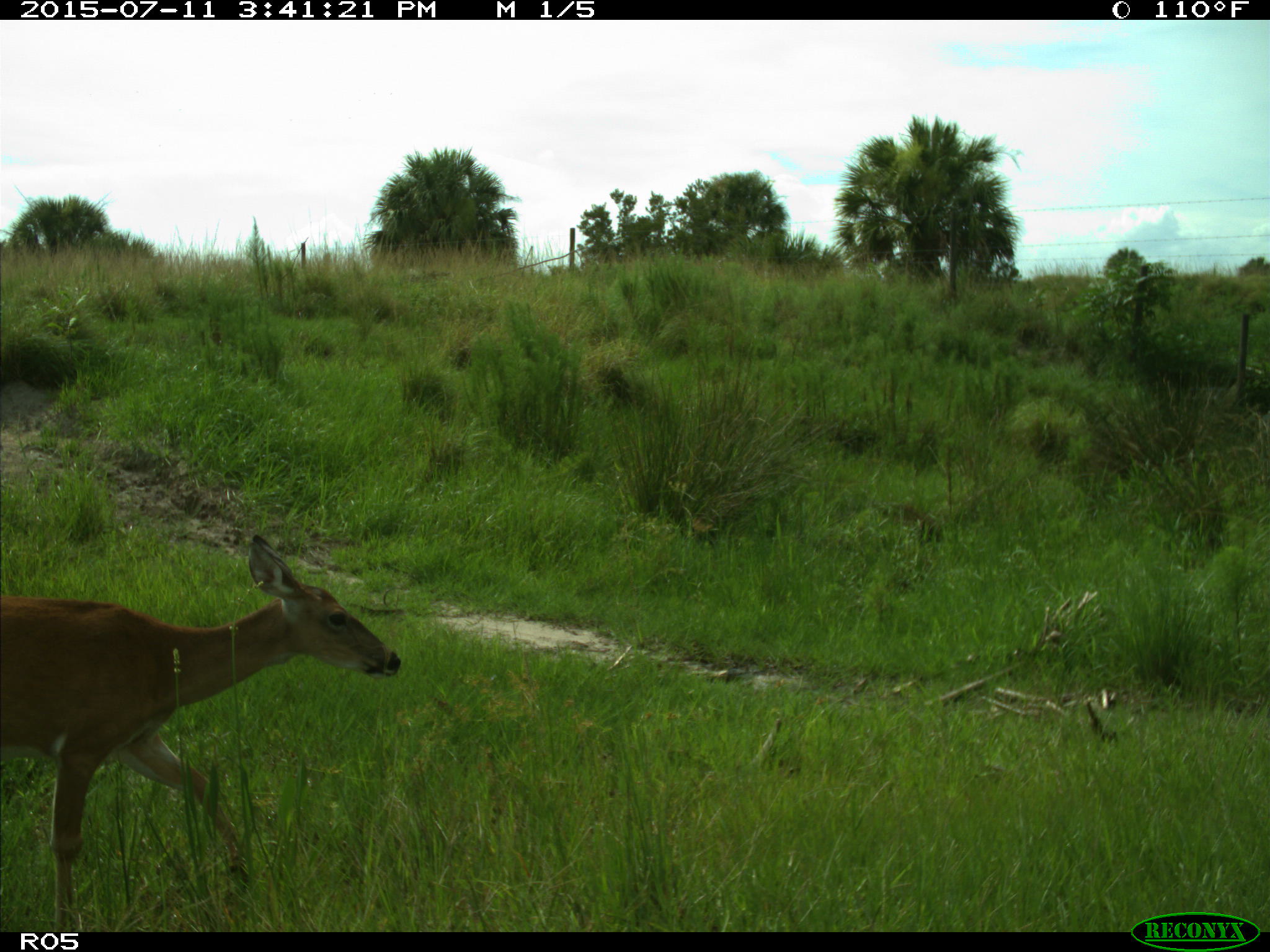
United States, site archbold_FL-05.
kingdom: Animalia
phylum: Chordata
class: Mammalia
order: Artiodactyla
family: Cervidae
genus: Odocoileus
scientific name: Odocoileus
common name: deer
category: unidentified deer